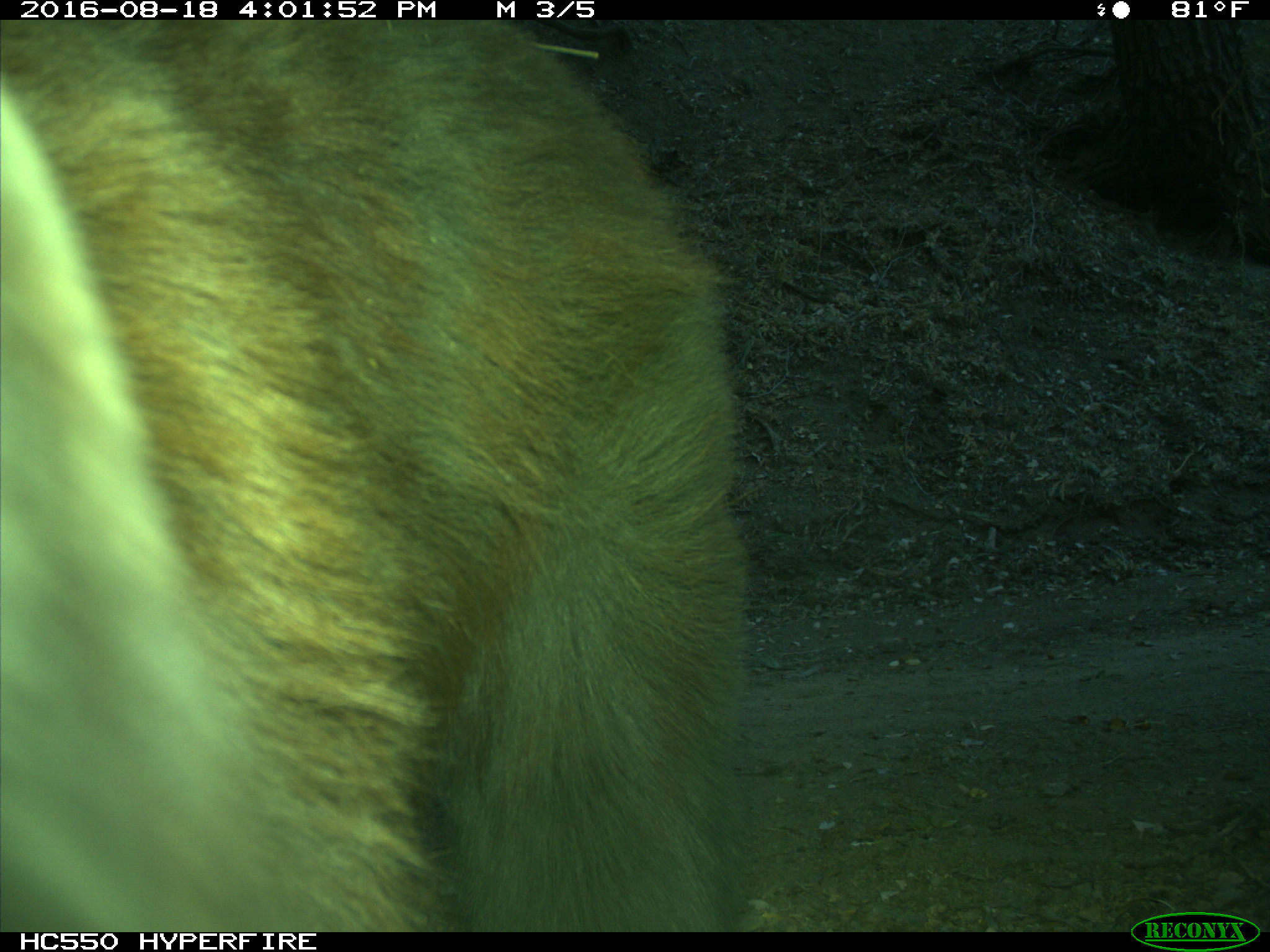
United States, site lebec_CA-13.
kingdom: Animalia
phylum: Chordata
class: Mammalia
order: Carnivora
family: Ursidae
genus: Ursus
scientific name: Ursus americanus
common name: american black bear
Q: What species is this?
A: Ursus americanus (american black bear).